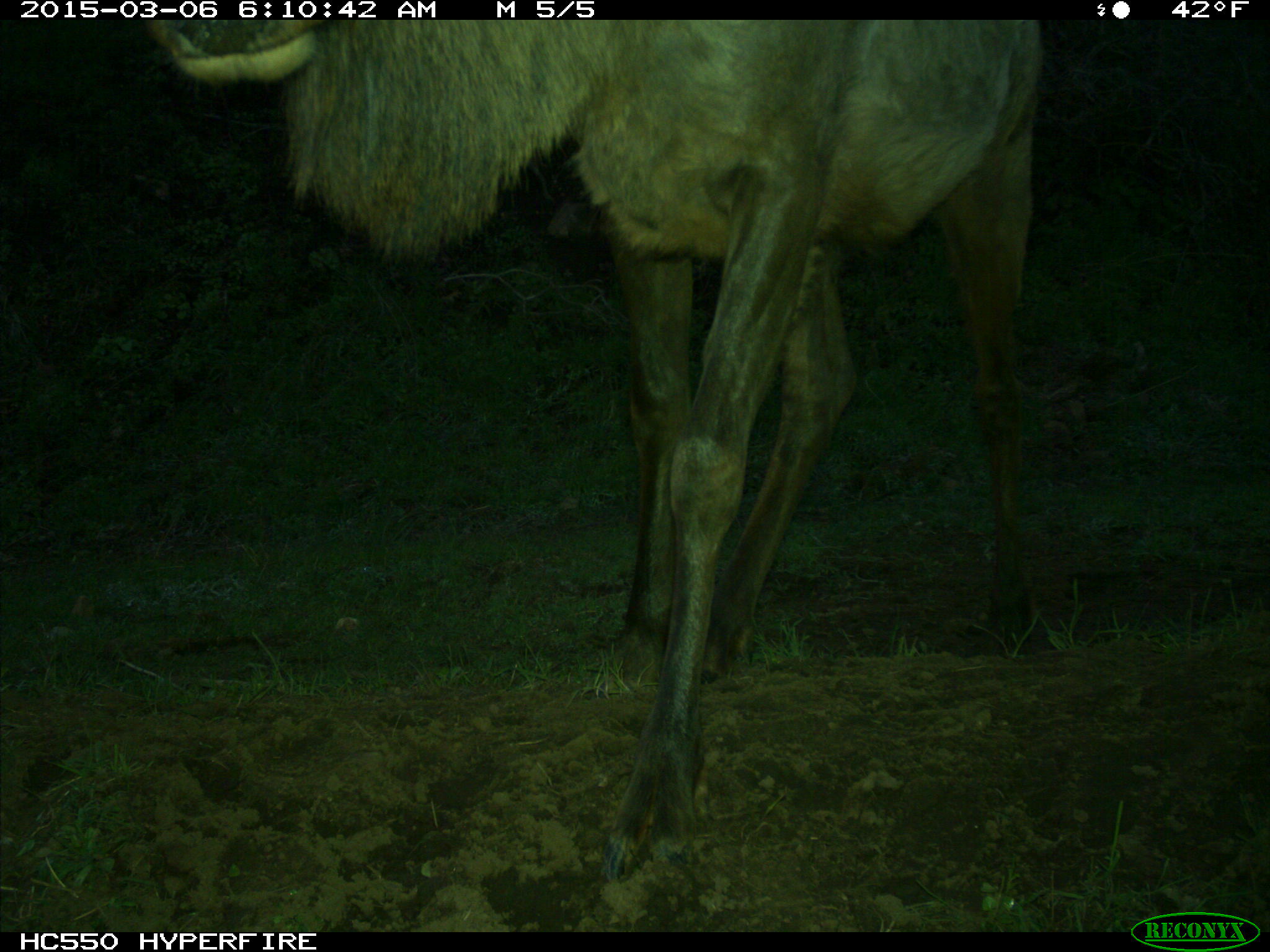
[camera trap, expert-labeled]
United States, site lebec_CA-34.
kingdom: Animalia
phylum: Chordata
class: Mammalia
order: Artiodactyla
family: Cervidae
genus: Cervus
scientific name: Cervus canadensis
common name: elk